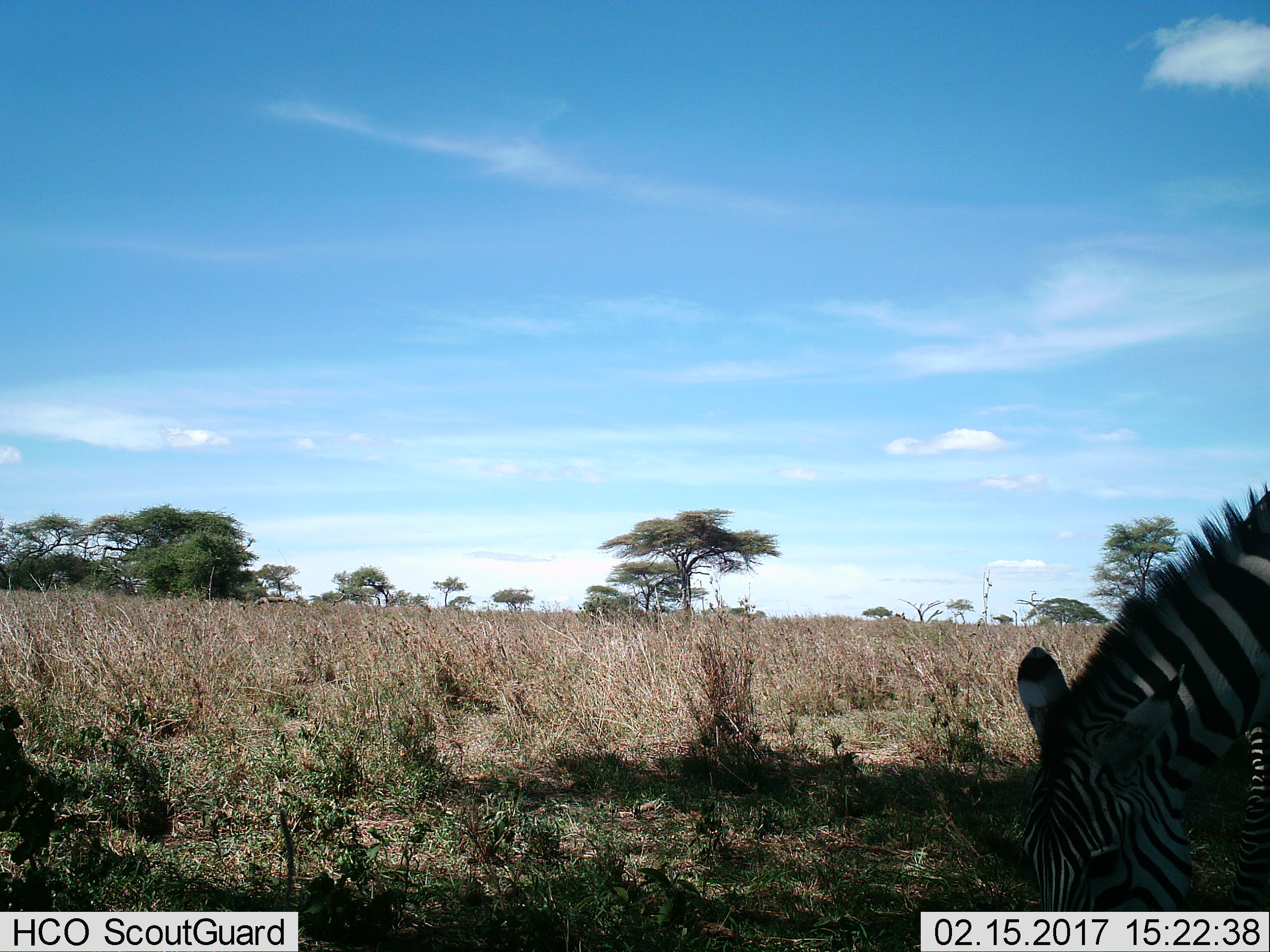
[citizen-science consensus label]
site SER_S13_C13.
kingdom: Animalia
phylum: Chordata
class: Mammalia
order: Perissodactyla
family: Equidae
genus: Equus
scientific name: Equus quagga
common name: plains zebra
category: zebraplains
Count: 1.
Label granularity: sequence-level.